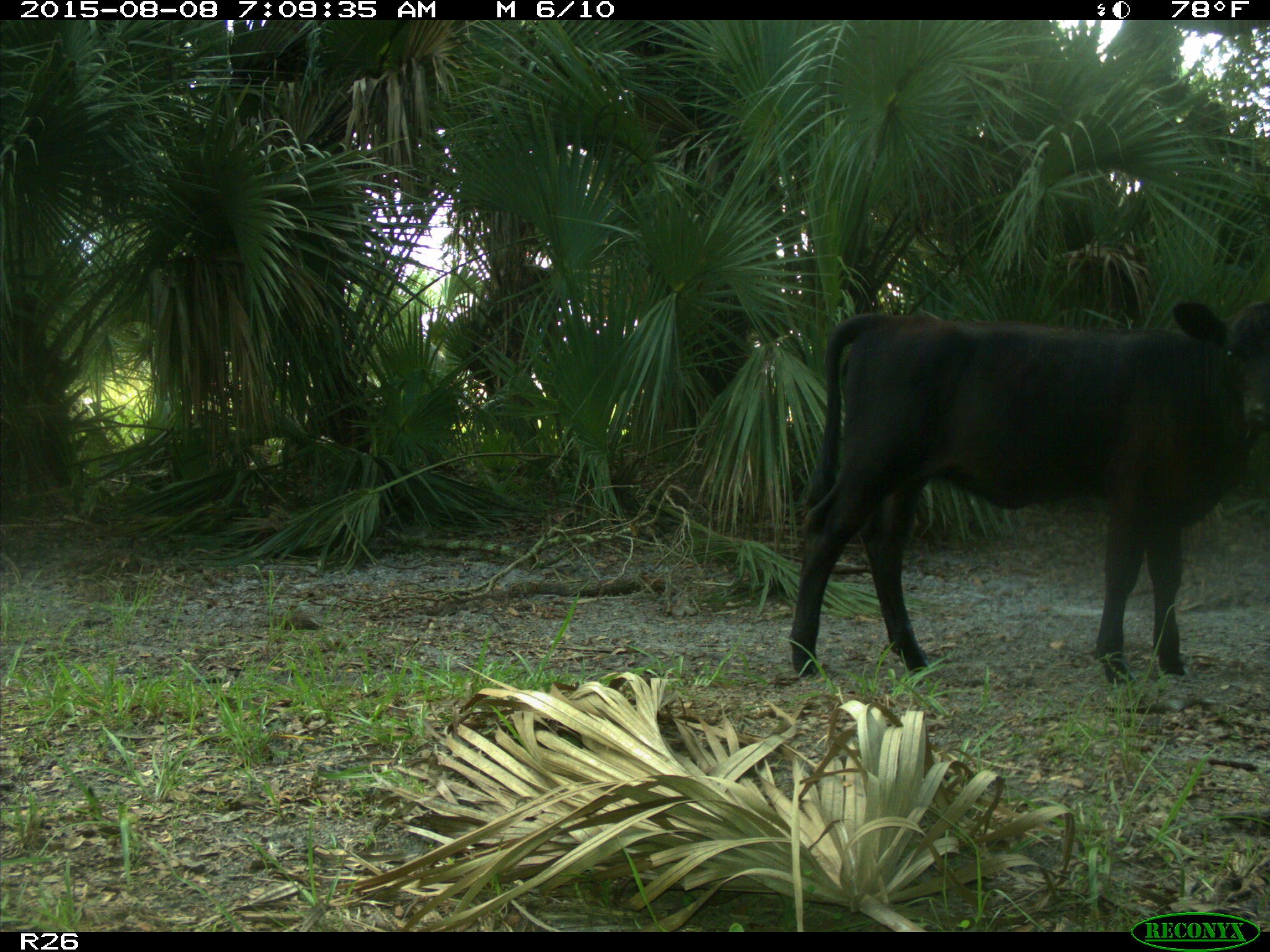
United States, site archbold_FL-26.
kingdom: Animalia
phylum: Chordata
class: Mammalia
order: Artiodactyla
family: Bovidae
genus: Bos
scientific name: Bos taurus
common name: domestic cow